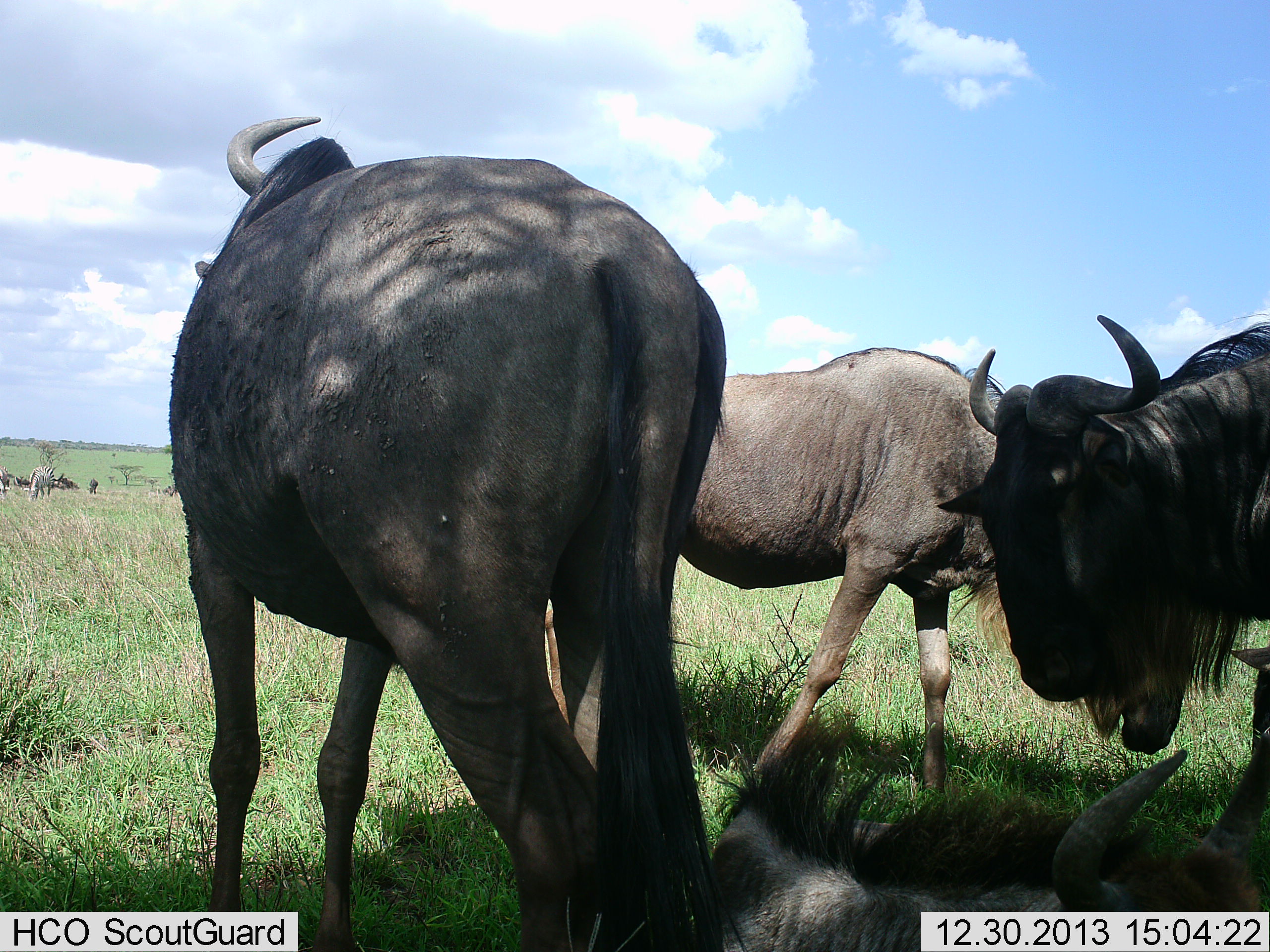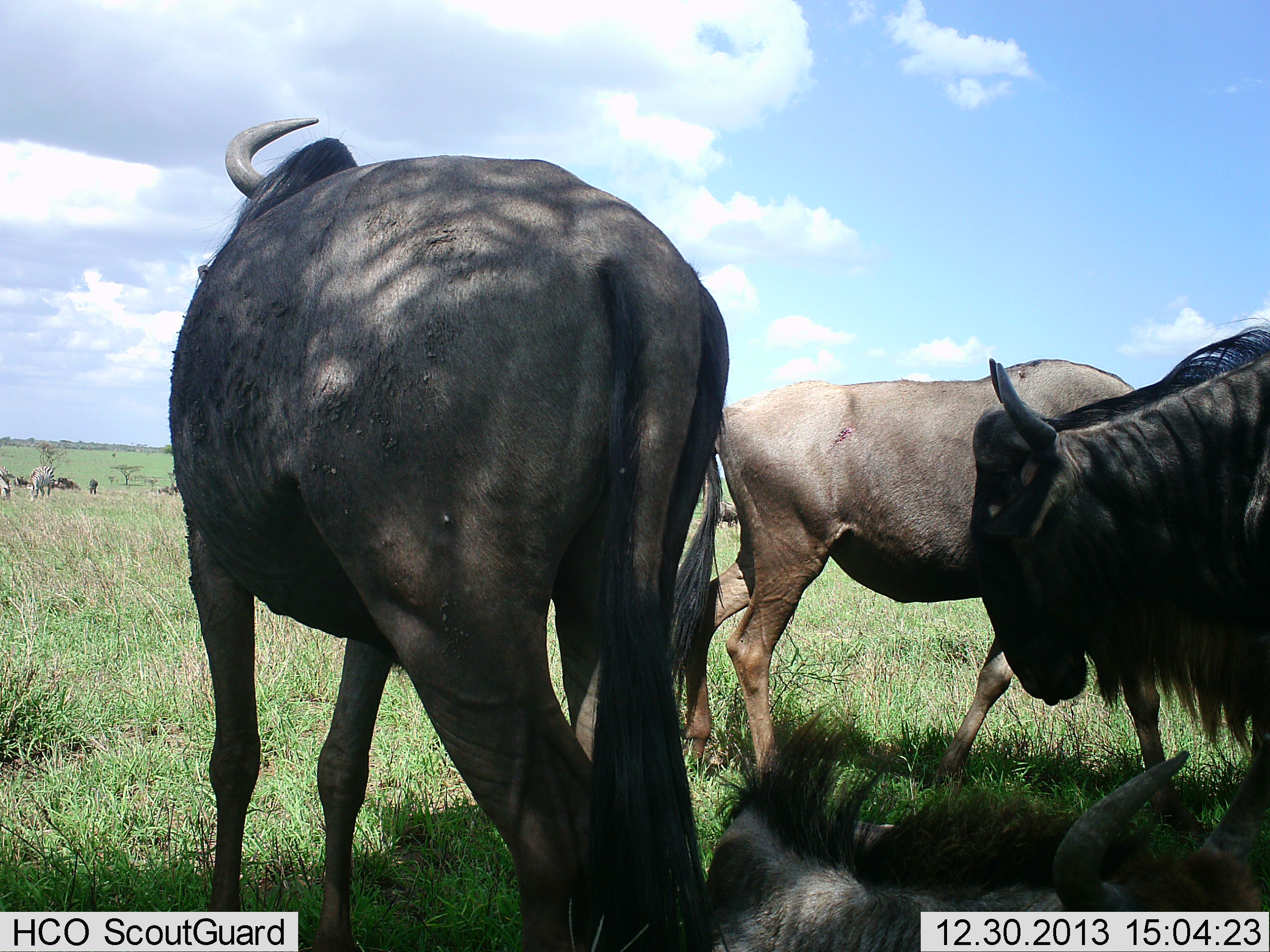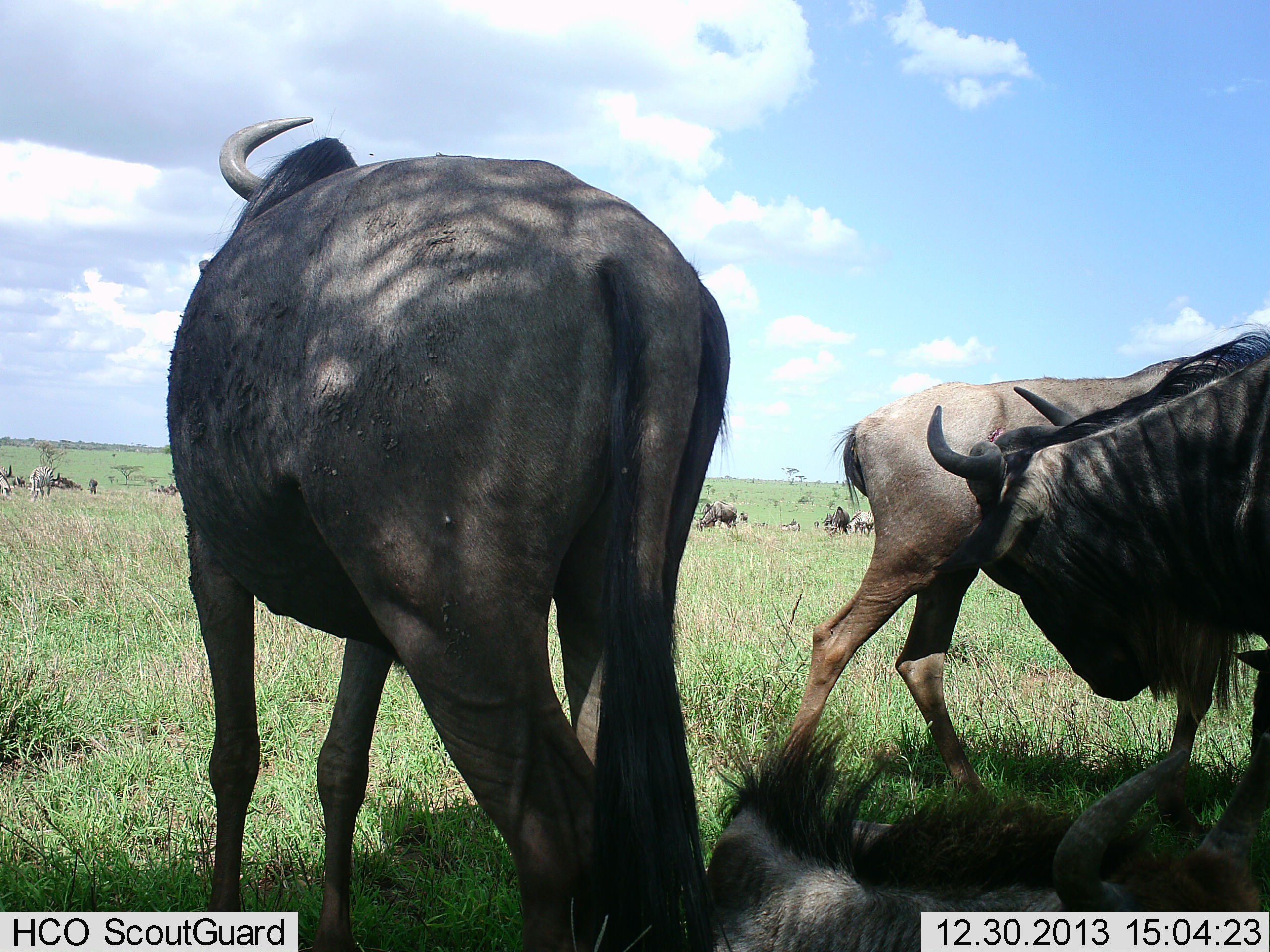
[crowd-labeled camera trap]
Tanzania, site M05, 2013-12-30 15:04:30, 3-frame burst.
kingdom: Animalia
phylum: Chordata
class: Mammalia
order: Artiodactyla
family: Bovidae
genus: Connochaetes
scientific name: Connochaetes taurinus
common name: blue wildebeest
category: wildebeest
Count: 6.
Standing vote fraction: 77%.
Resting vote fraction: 92%.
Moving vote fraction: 38%.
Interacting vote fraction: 8%.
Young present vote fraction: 0%.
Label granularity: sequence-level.